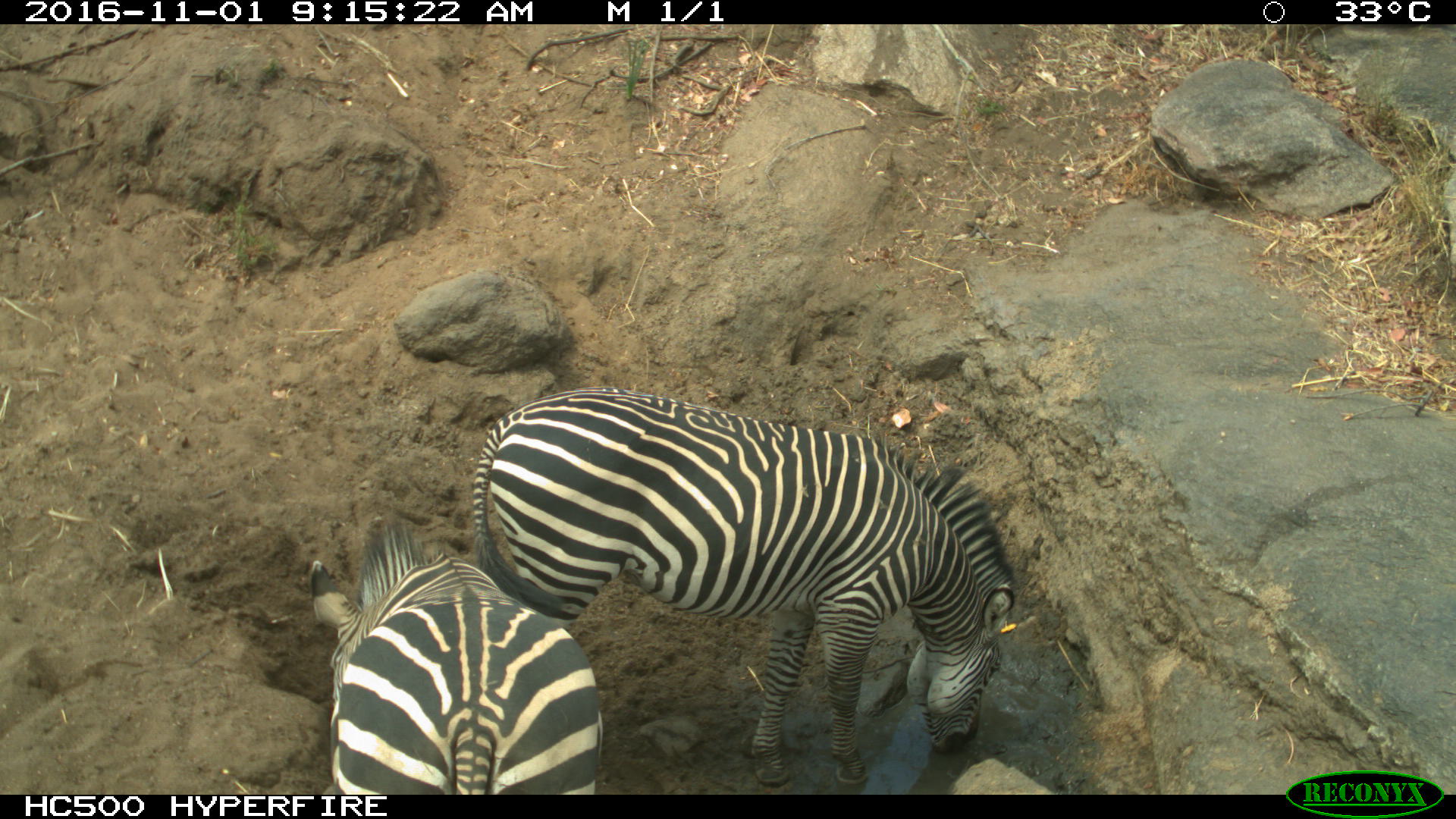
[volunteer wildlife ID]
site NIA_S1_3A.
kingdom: Animalia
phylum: Chordata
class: Mammalia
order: Perissodactyla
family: Equidae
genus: Equus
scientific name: Equus quagga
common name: plains zebra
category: zebraplains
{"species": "zebraplains (plains zebra) (Equus quagga)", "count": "2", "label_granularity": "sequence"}